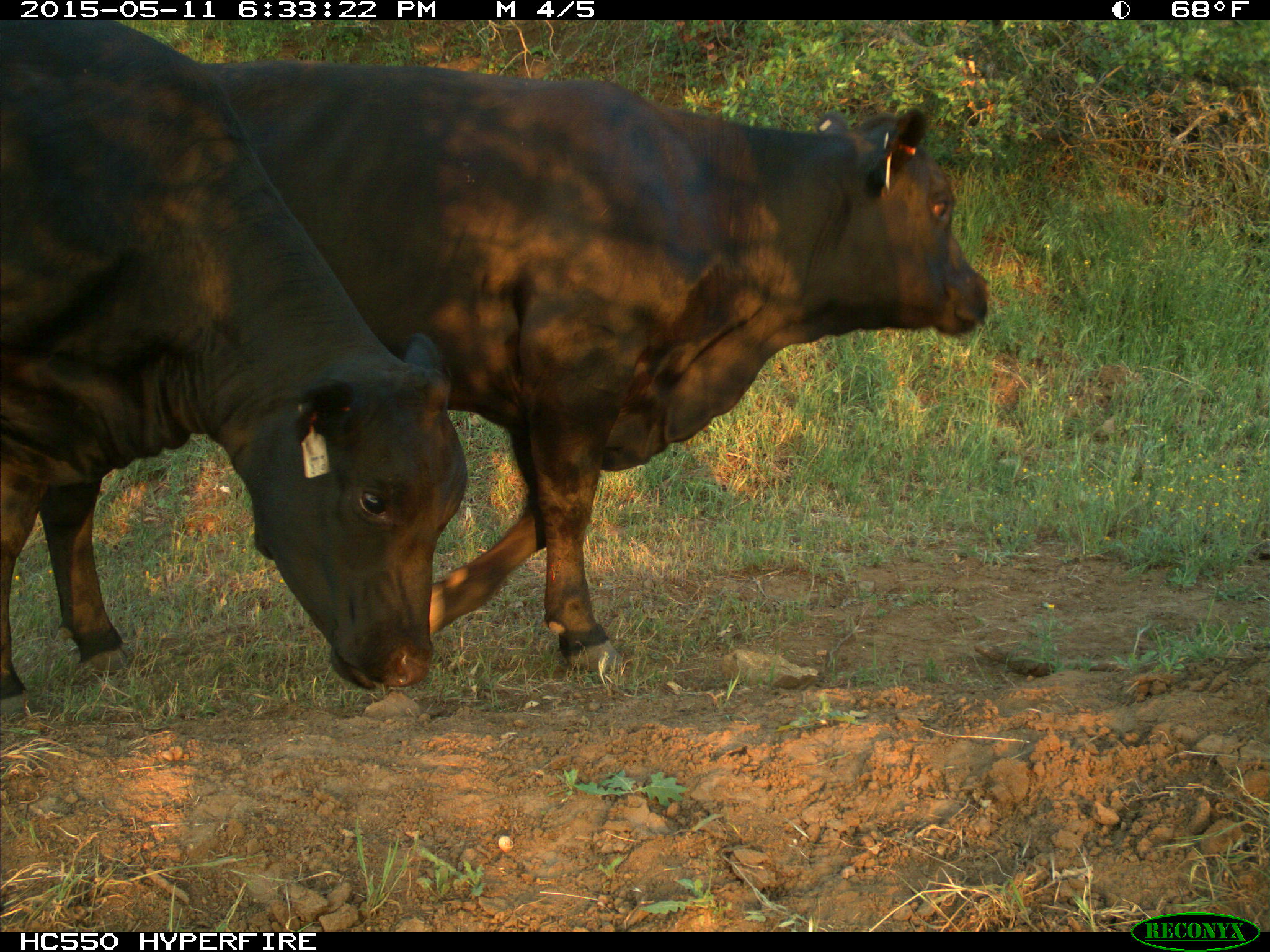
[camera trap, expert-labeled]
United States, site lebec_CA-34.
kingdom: Animalia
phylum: Chordata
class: Mammalia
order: Artiodactyla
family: Bovidae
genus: Bos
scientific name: Bos taurus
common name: domestic cow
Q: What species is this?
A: Bos taurus (domestic cow).